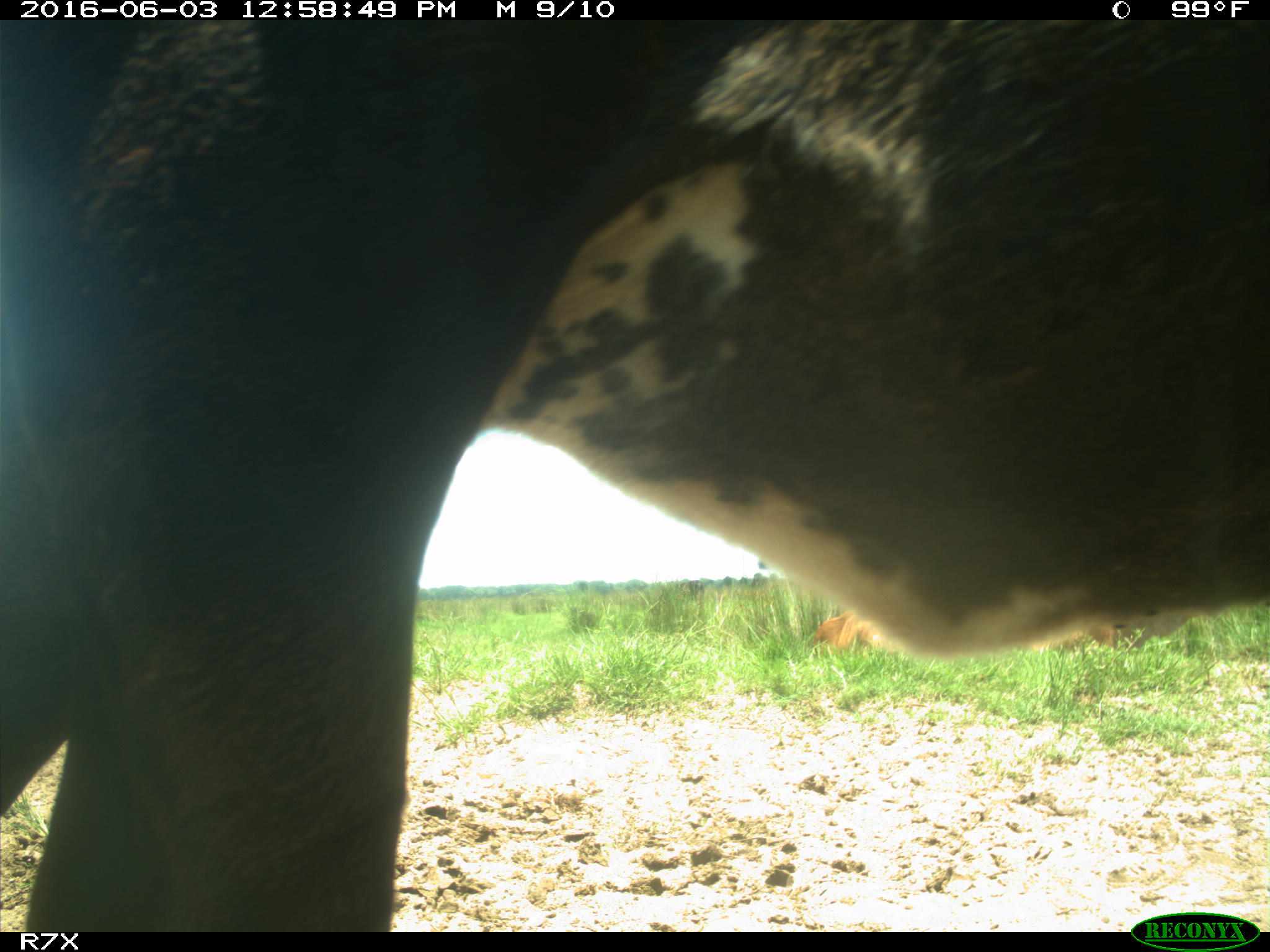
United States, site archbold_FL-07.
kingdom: Animalia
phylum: Chordata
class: Mammalia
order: Artiodactyla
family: Bovidae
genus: Bos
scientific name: Bos taurus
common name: domestic cow